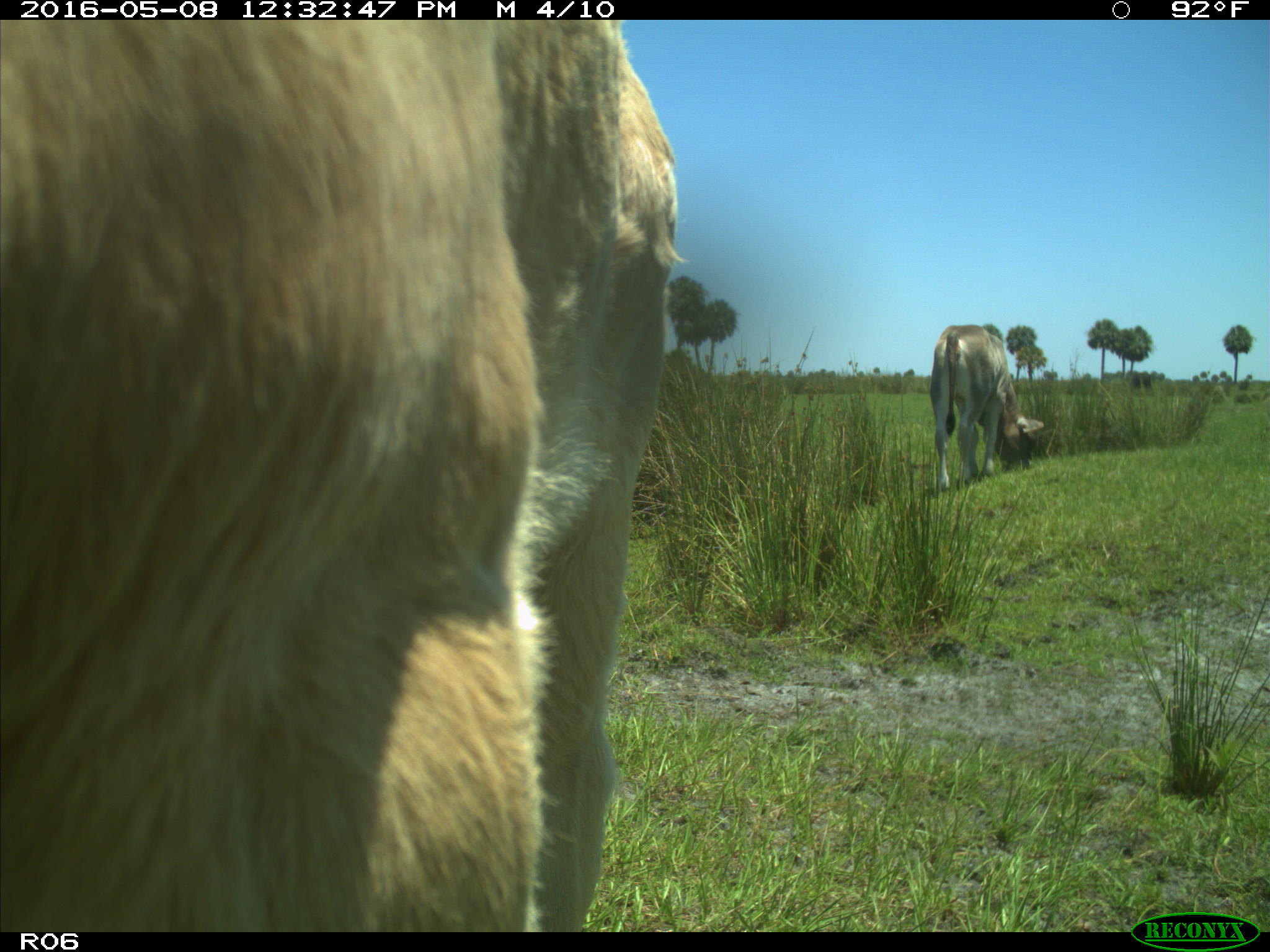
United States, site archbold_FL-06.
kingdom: Animalia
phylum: Chordata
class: Mammalia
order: Artiodactyla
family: Bovidae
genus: Bos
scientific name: Bos taurus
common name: domestic cow